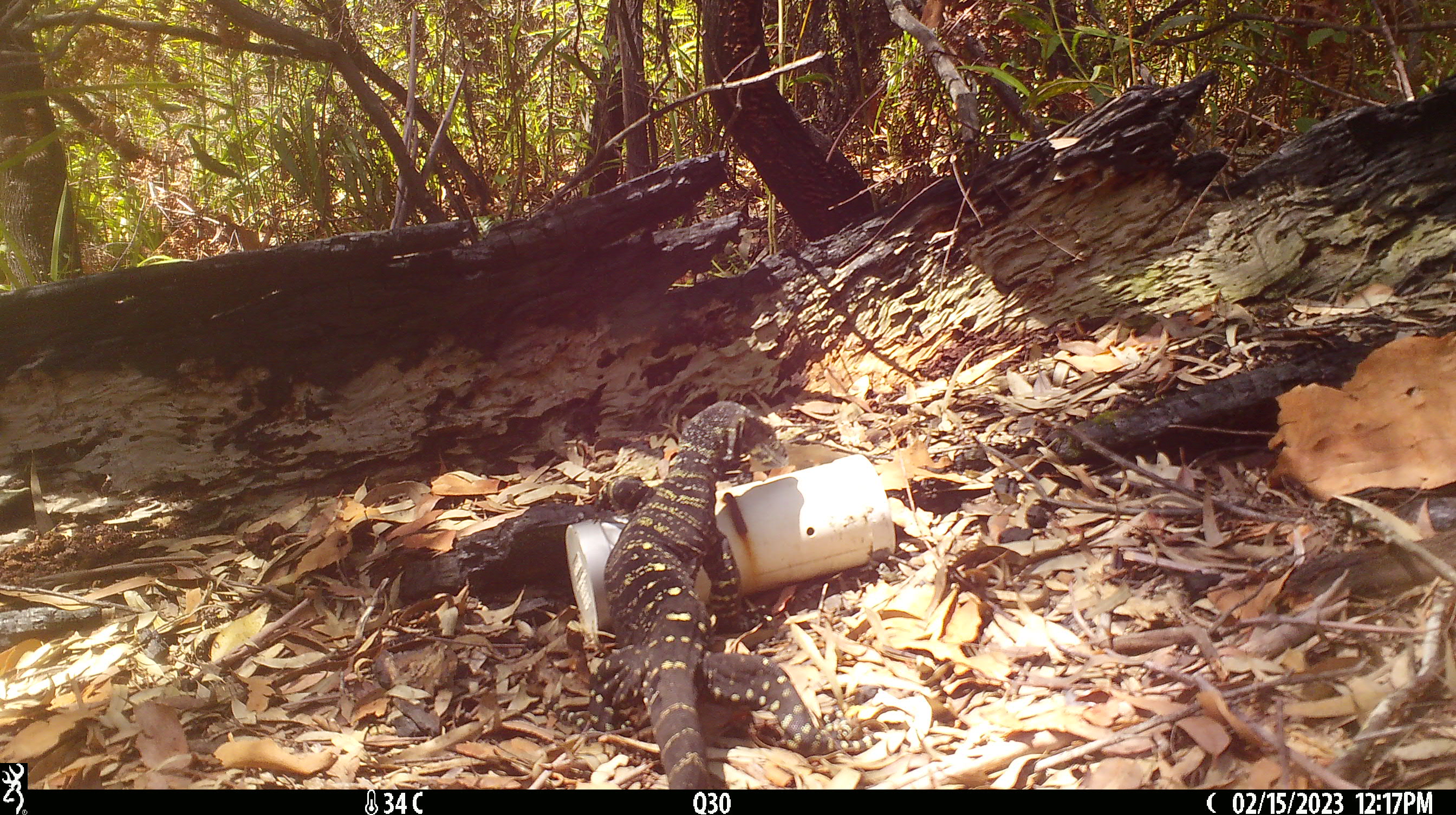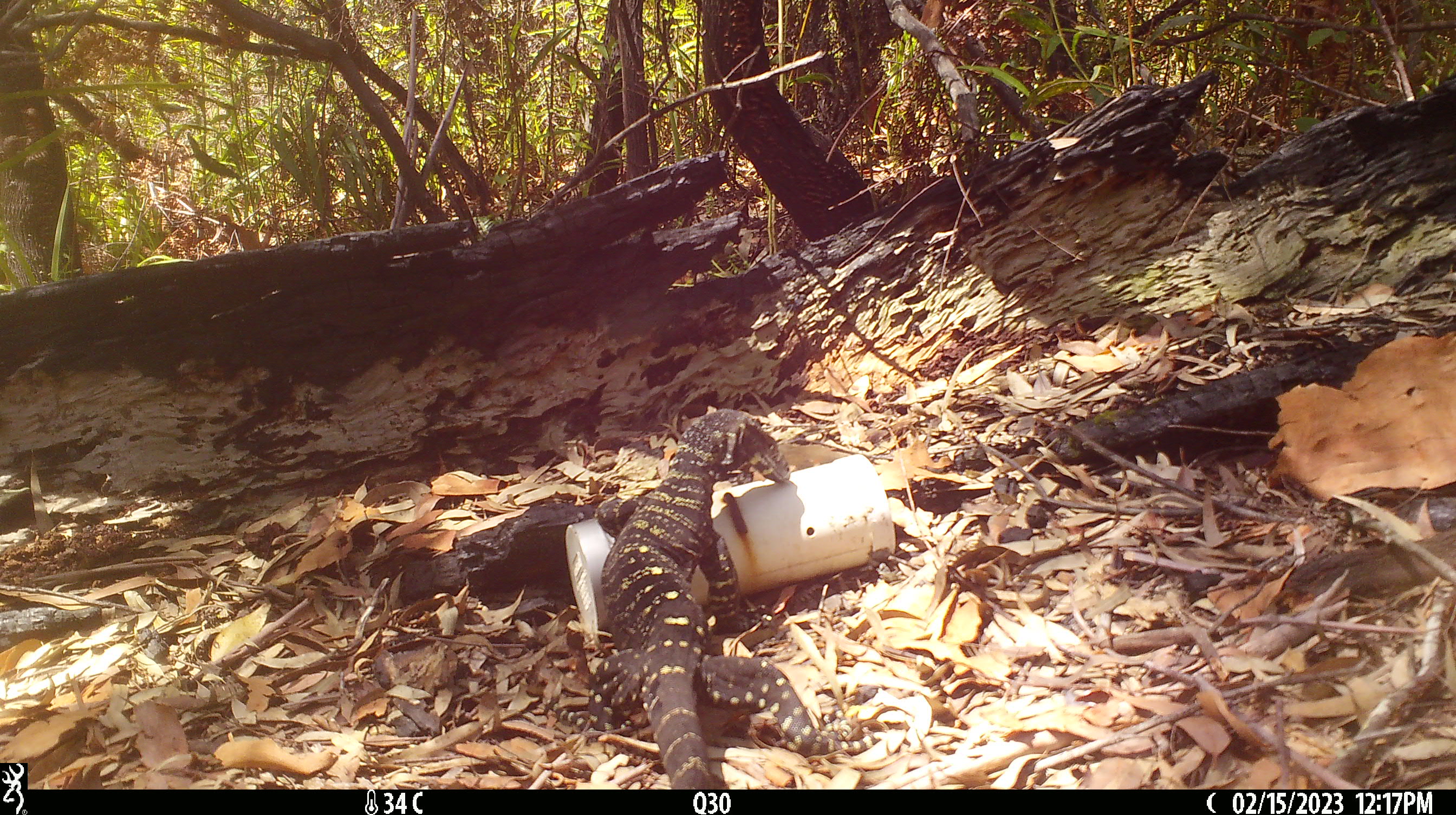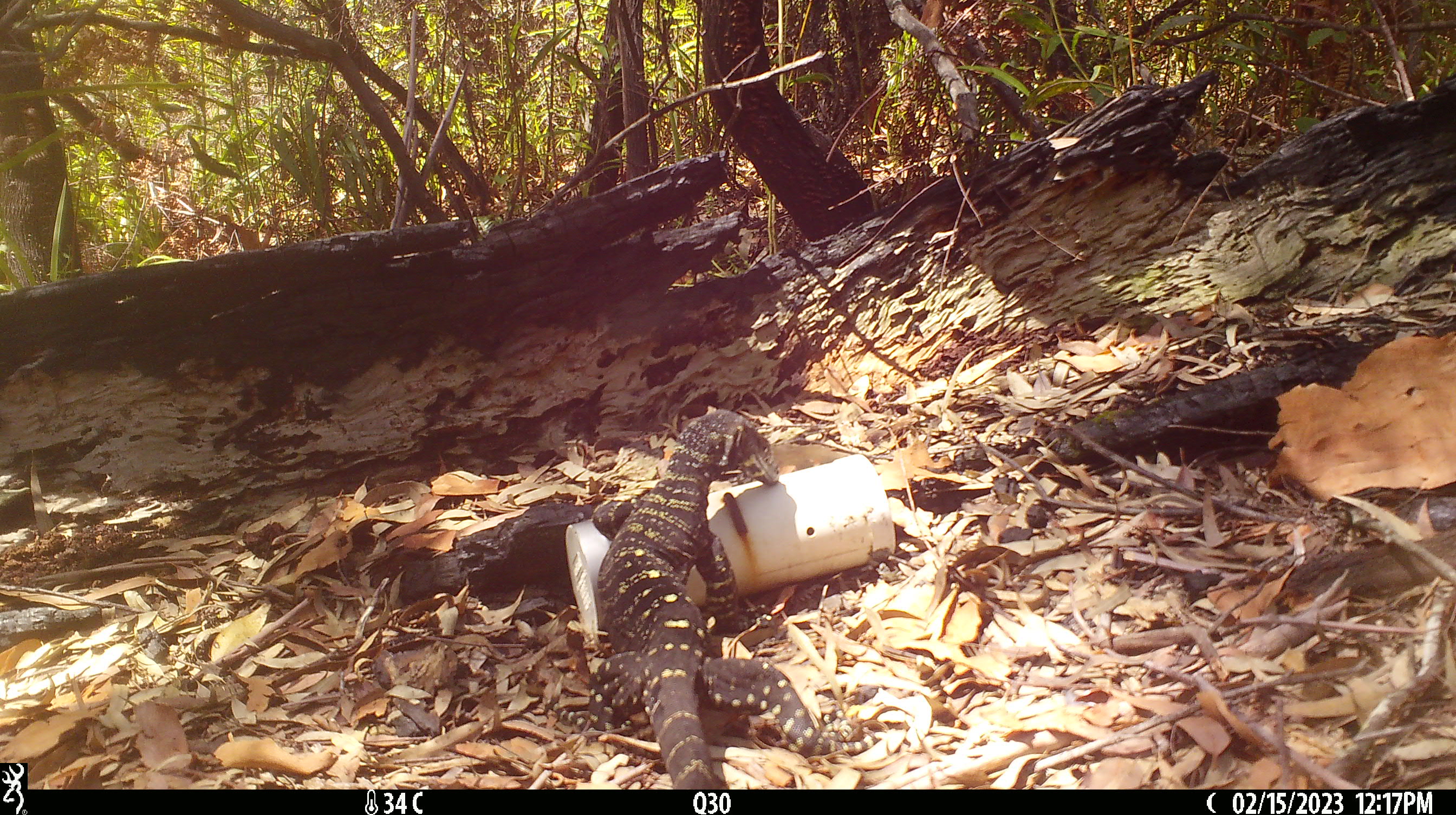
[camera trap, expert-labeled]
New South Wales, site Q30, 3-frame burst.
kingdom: Animalia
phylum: Chordata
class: Reptilia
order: Squamata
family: Varanidae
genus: Varanus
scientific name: Varanus varius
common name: lace monitor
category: goanna